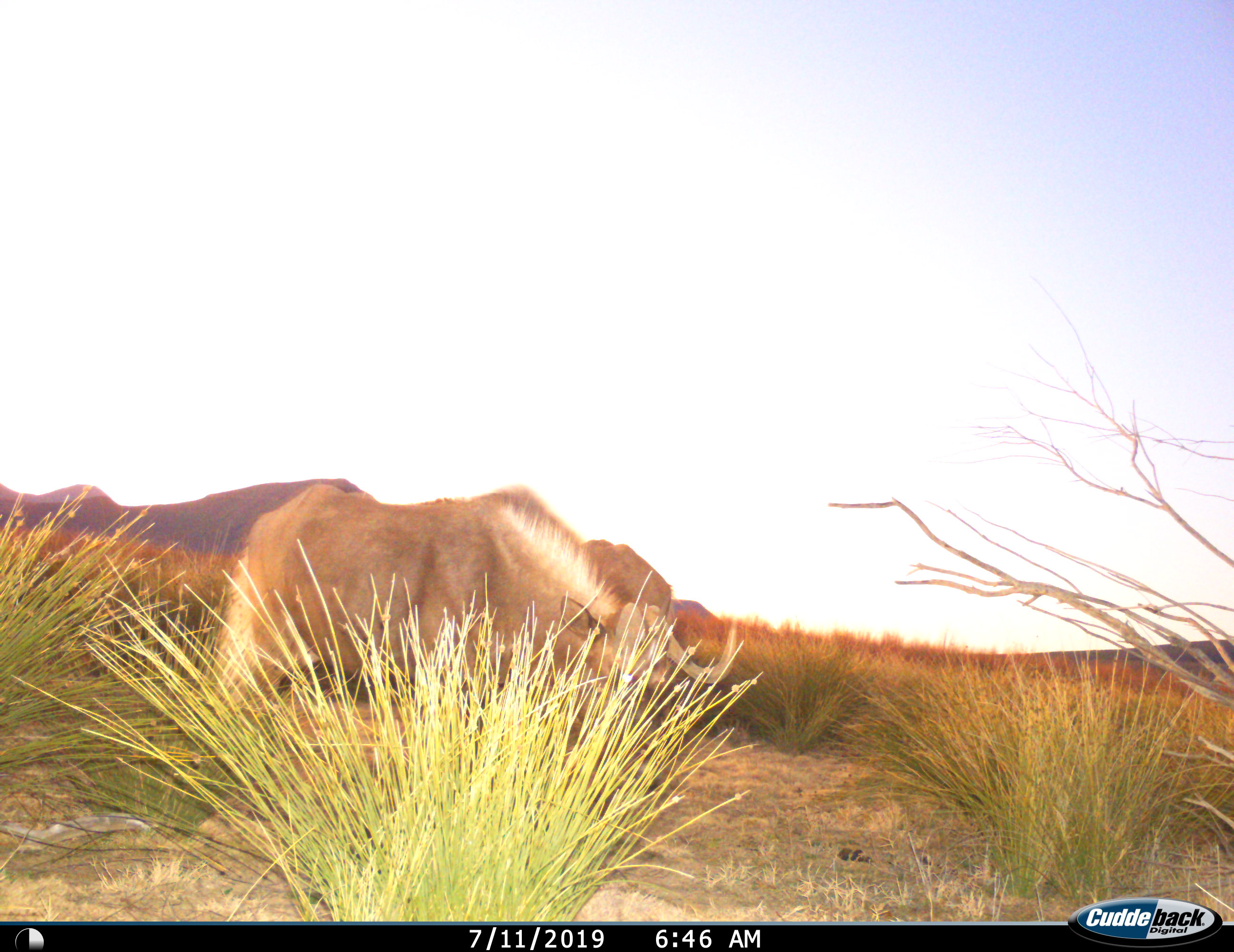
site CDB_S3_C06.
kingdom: Animalia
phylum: Chordata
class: Mammalia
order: Artiodactyla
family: Bovidae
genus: Connochaetes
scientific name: Connochaetes gnou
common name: black wildebeest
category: wildebeestblack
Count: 1.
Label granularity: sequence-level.